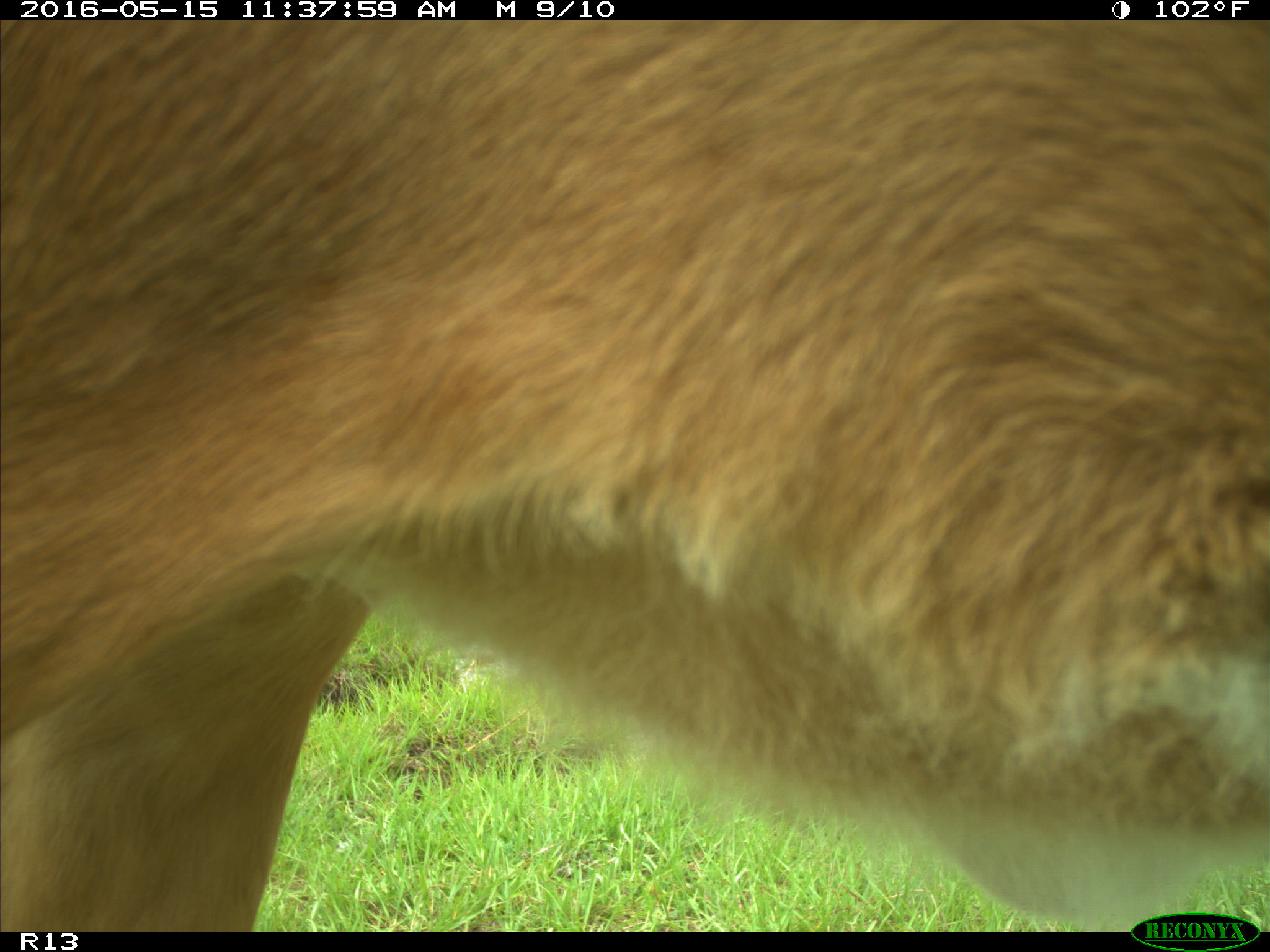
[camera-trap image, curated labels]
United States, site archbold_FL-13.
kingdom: Animalia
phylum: Chordata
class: Mammalia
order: Artiodactyla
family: Bovidae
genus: Bos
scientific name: Bos taurus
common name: domestic cow